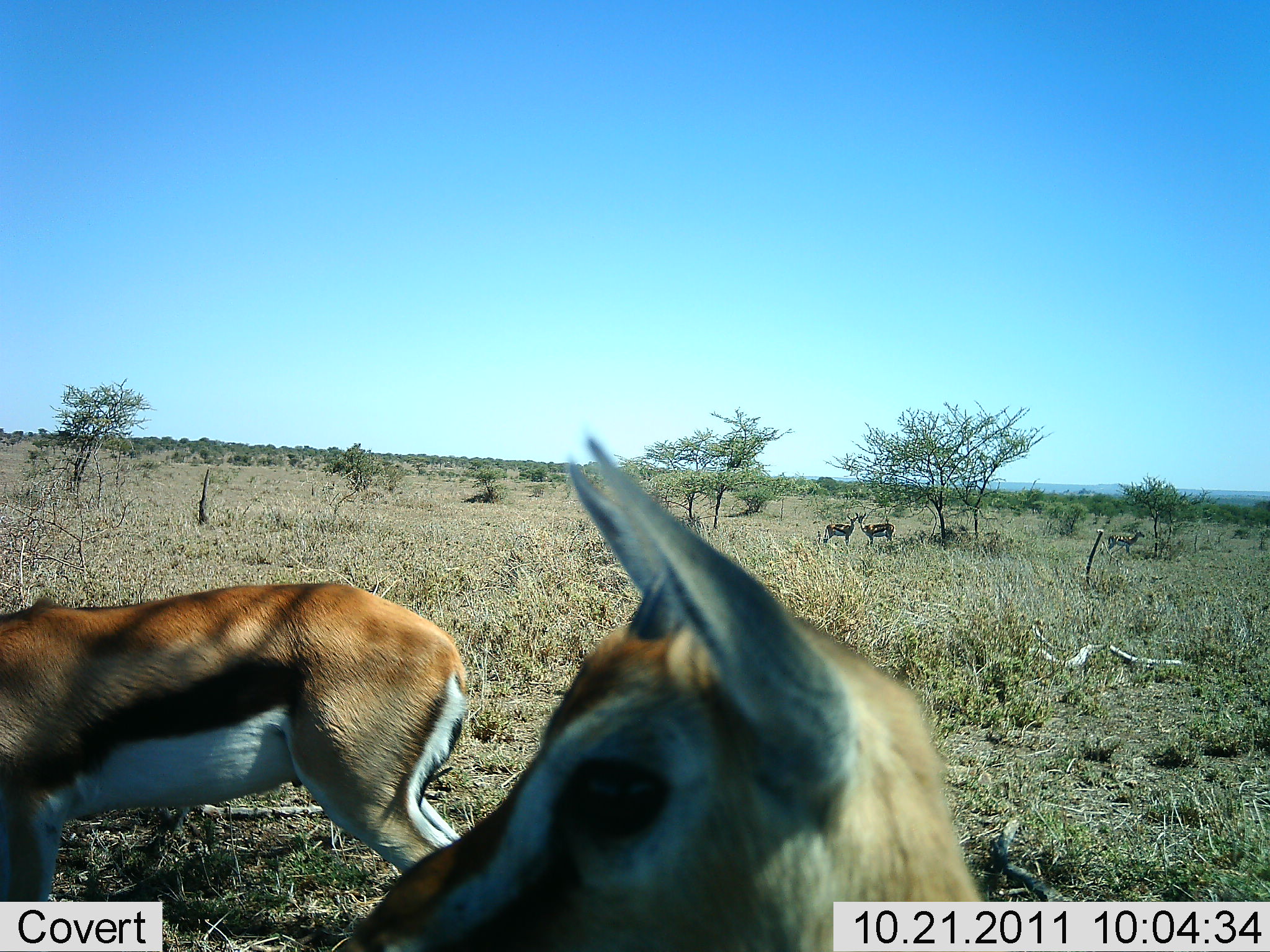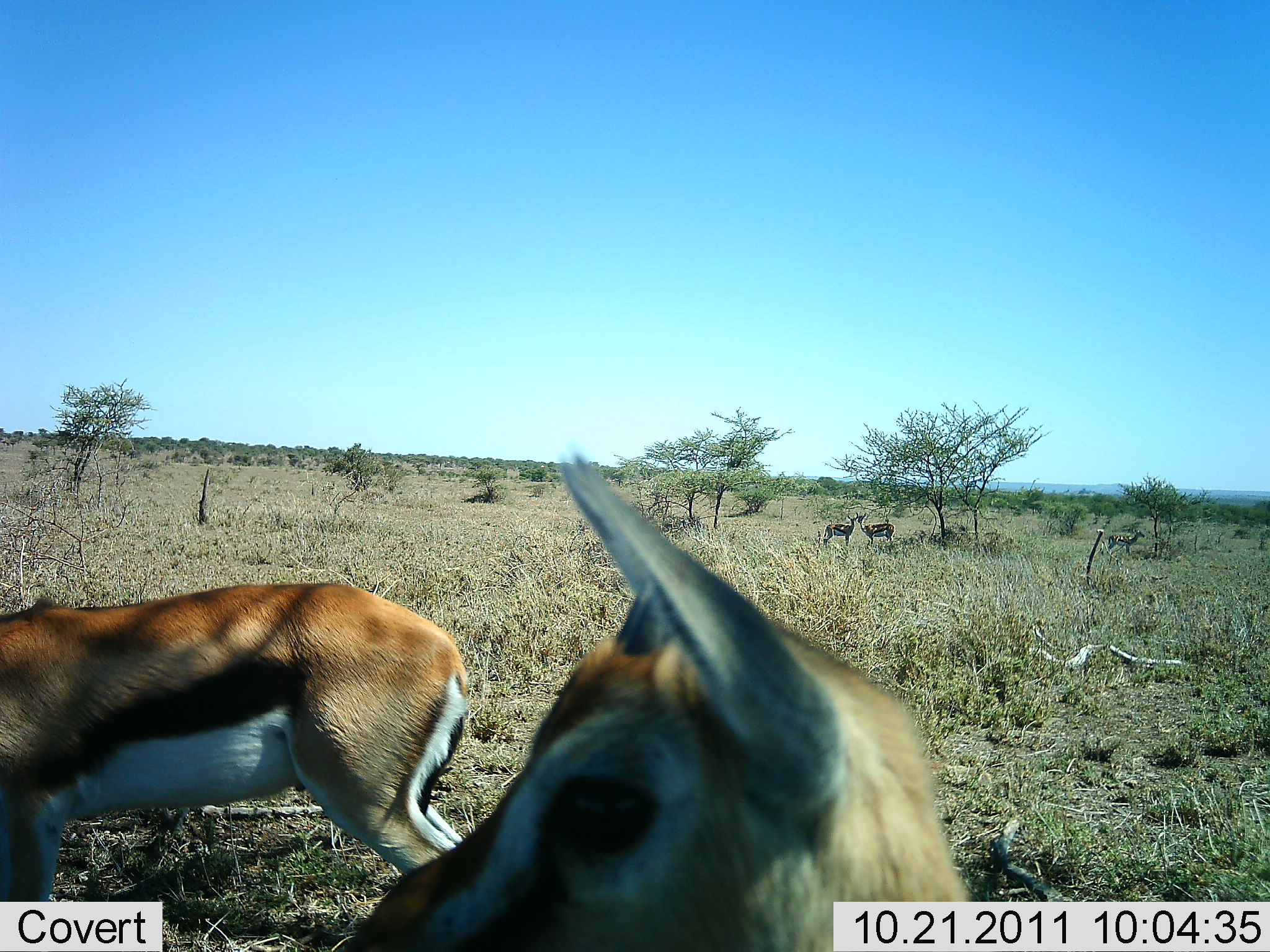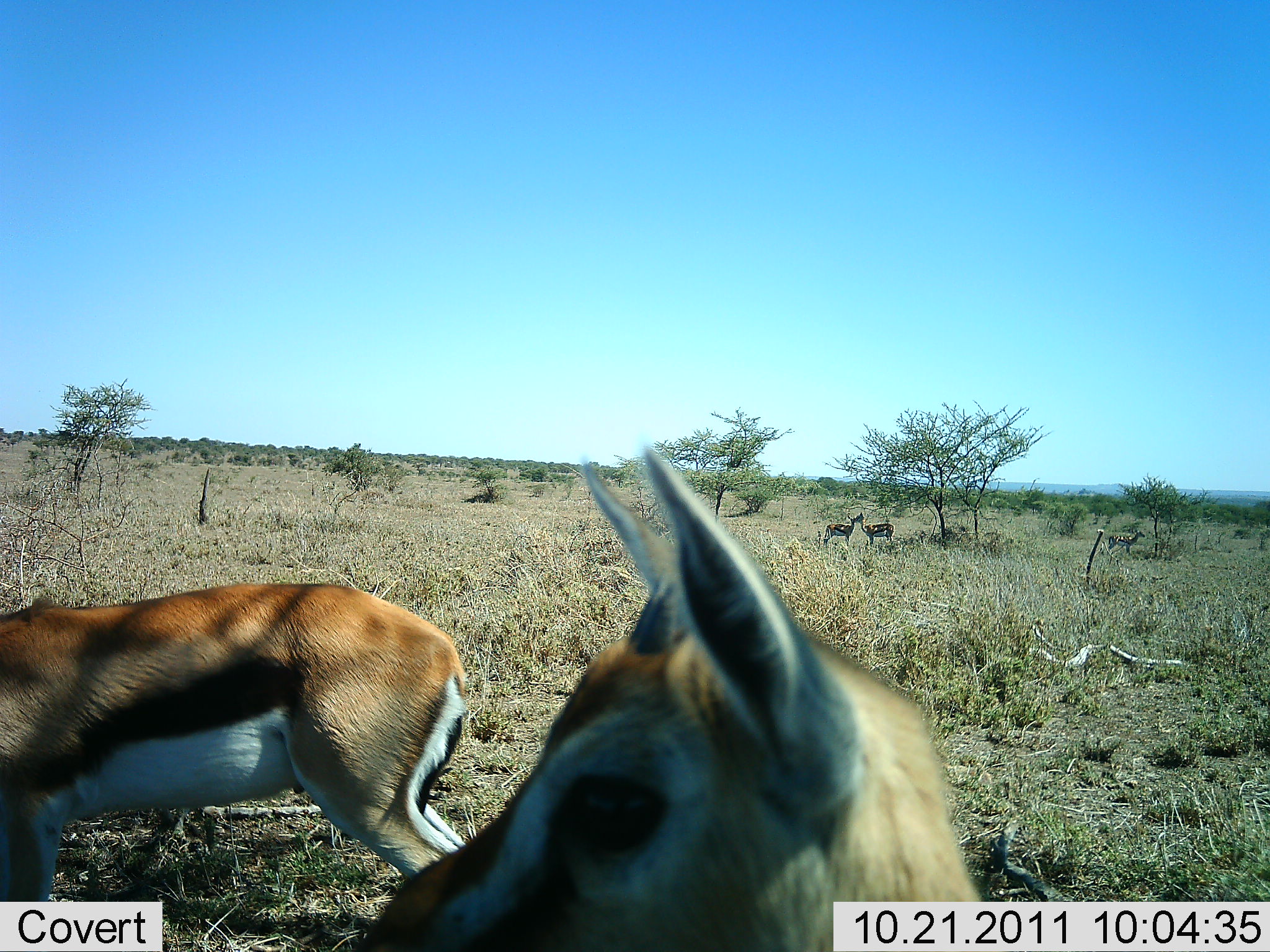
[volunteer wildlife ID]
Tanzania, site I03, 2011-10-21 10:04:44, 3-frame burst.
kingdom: Animalia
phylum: Chordata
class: Mammalia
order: Artiodactyla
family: Bovidae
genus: Eudorcas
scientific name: Eudorcas thomsonii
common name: thomson's gazelle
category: gazellethomsons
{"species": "gazellethomsons (thomson's gazelle) (Eudorcas thomsonii)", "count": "4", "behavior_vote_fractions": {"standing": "100%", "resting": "0%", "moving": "0%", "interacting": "0%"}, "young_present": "8%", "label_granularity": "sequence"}